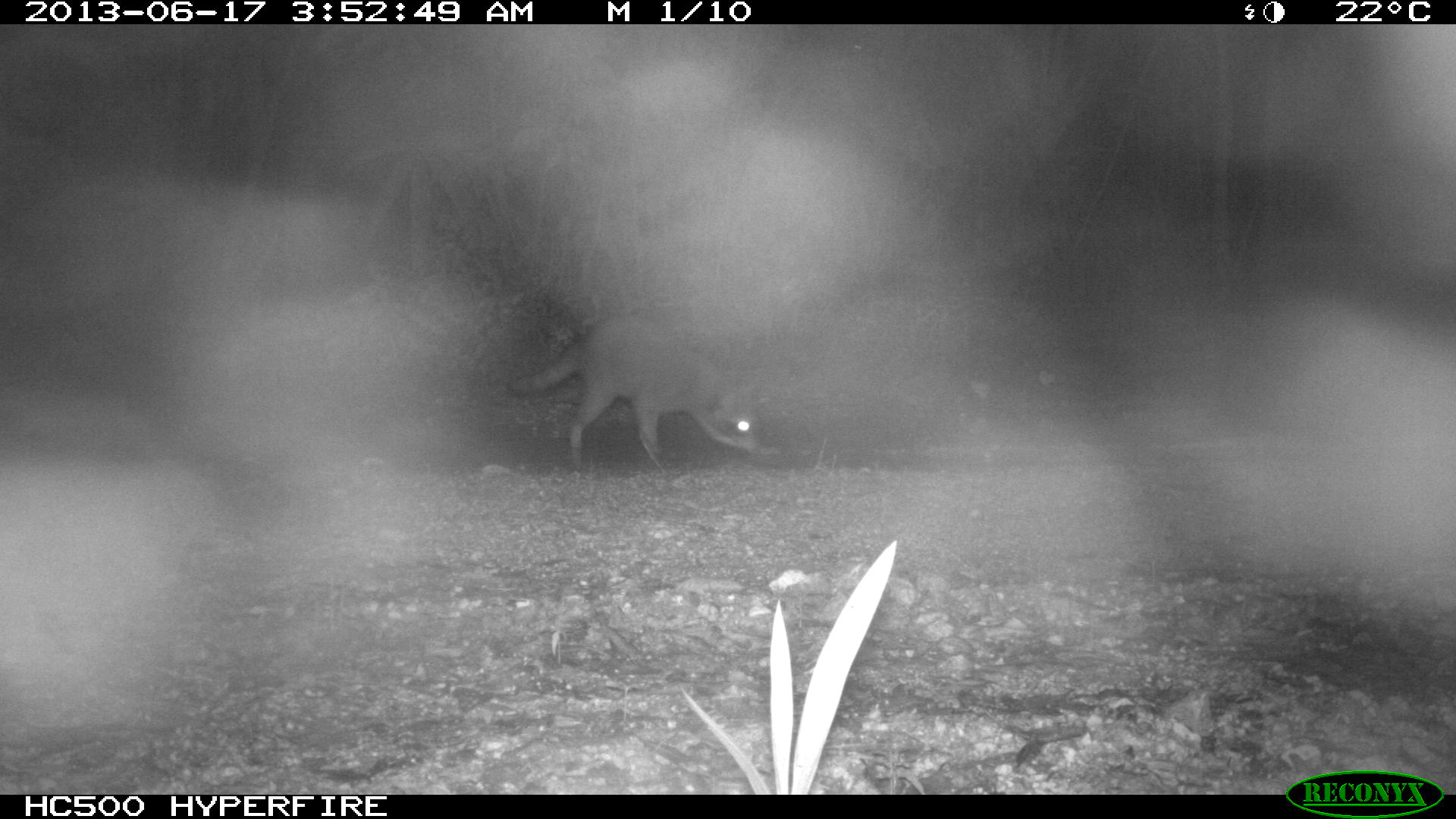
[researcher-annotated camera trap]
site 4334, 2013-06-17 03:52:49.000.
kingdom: Animalia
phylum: Chordata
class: Mammalia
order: Carnivora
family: Procyonidae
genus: Procyon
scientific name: Procyon lotor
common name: common raccoon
Procyon lotor (common raccoon), count 1.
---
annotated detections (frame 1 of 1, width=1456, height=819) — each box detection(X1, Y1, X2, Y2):
procyon lotor: detection(513, 317, 757, 470)